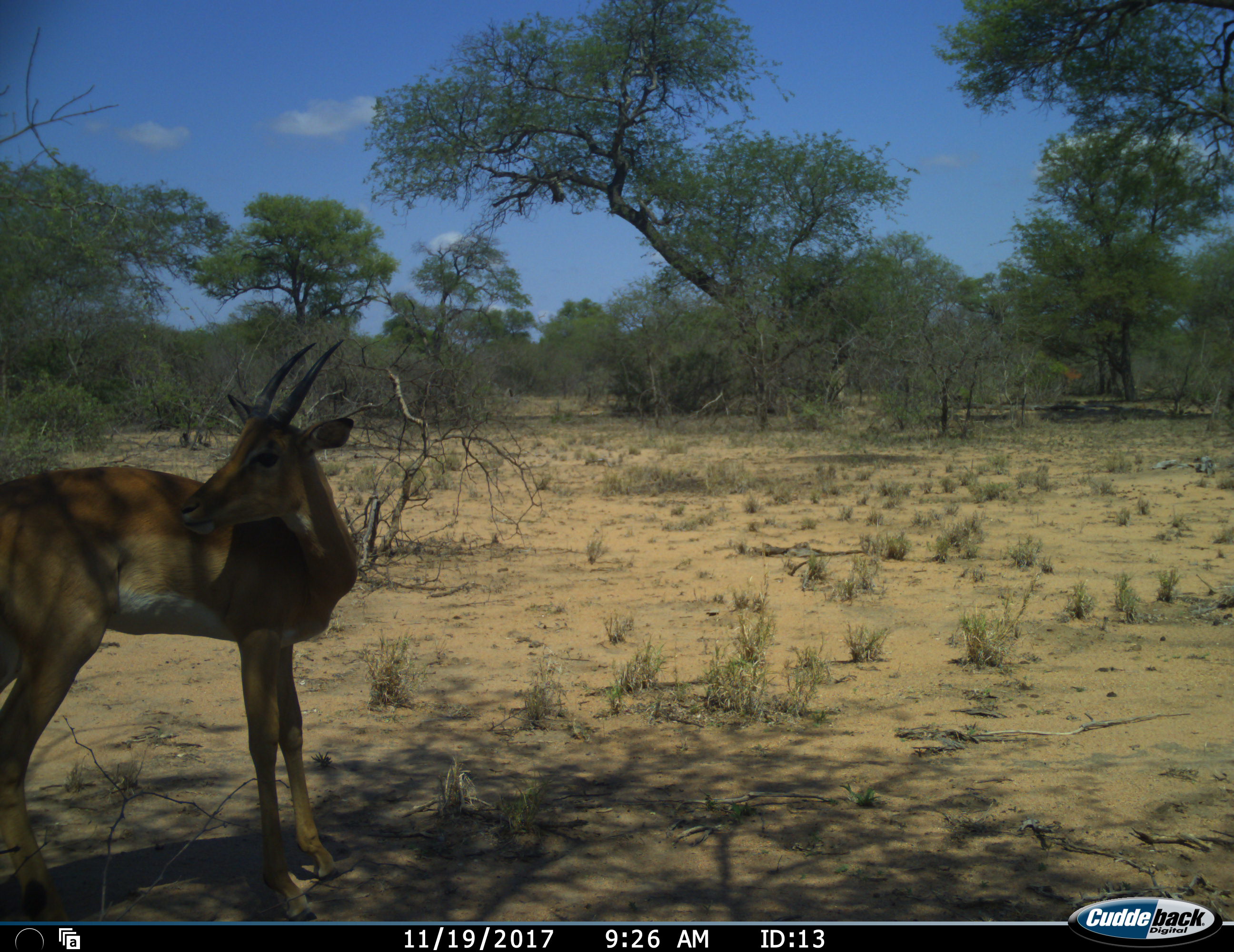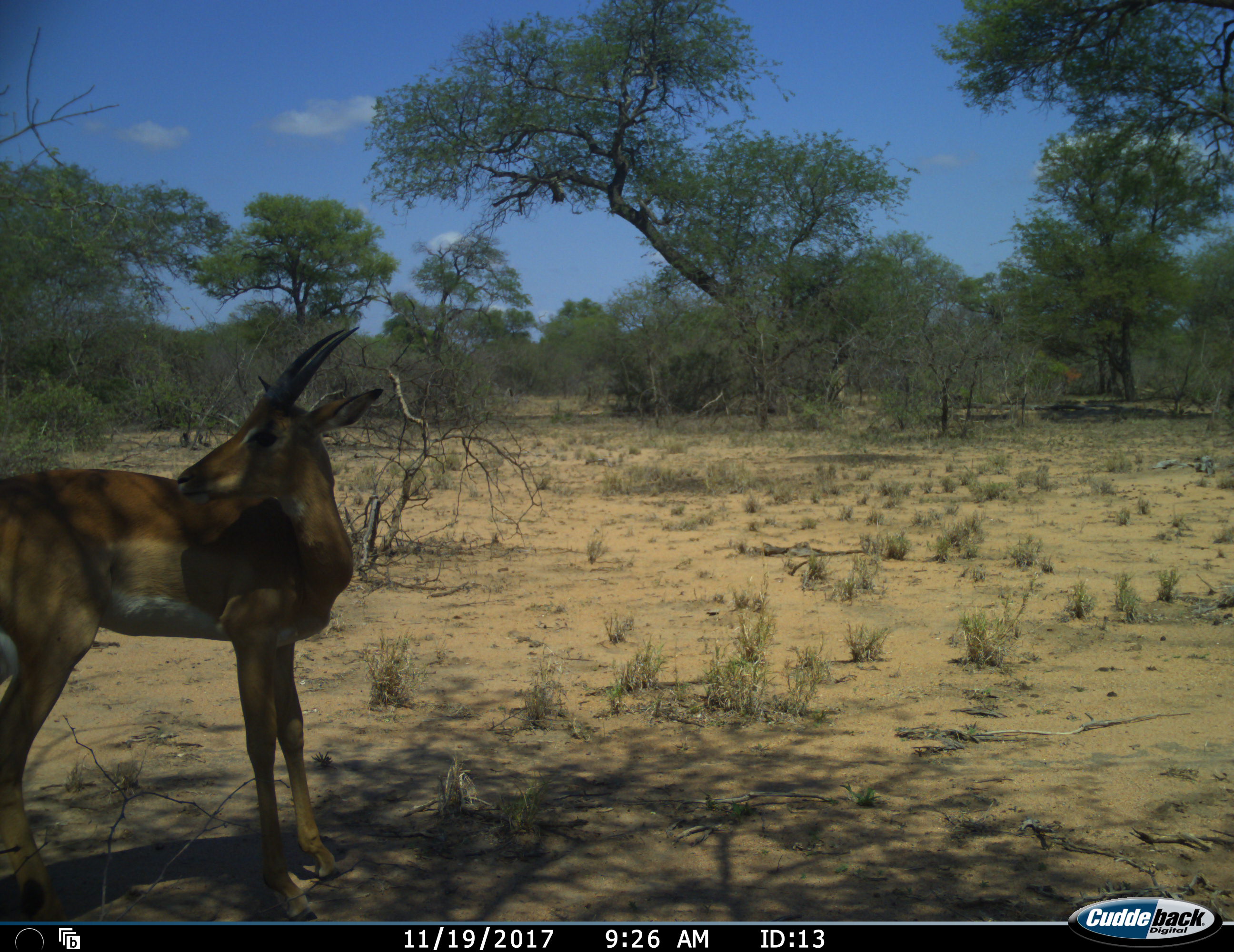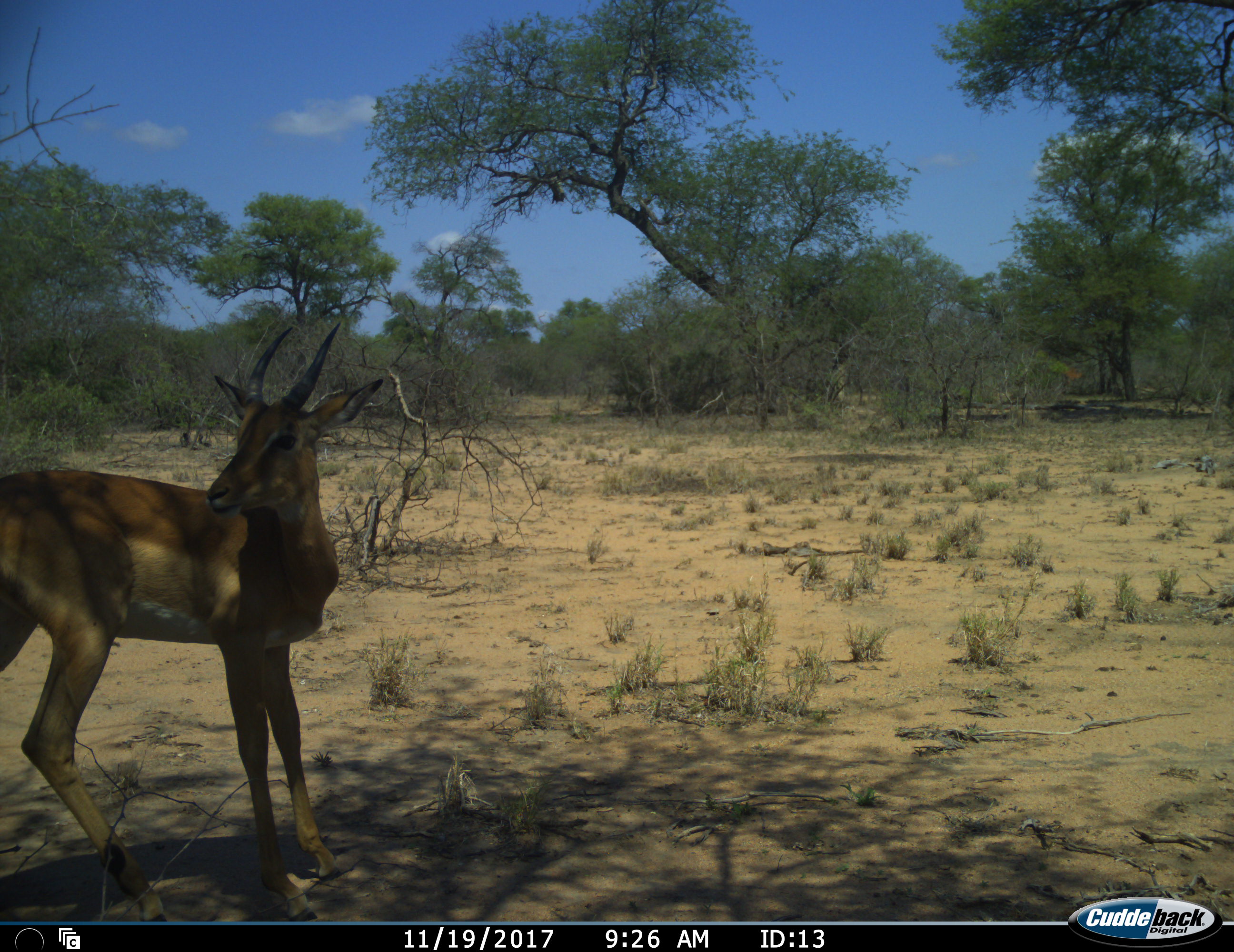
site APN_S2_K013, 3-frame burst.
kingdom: Animalia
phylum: Chordata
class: Mammalia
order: Artiodactyla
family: Bovidae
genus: Aepyceros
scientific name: Aepyceros melampus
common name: impala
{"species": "impala (Aepyceros melampus)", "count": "1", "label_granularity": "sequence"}